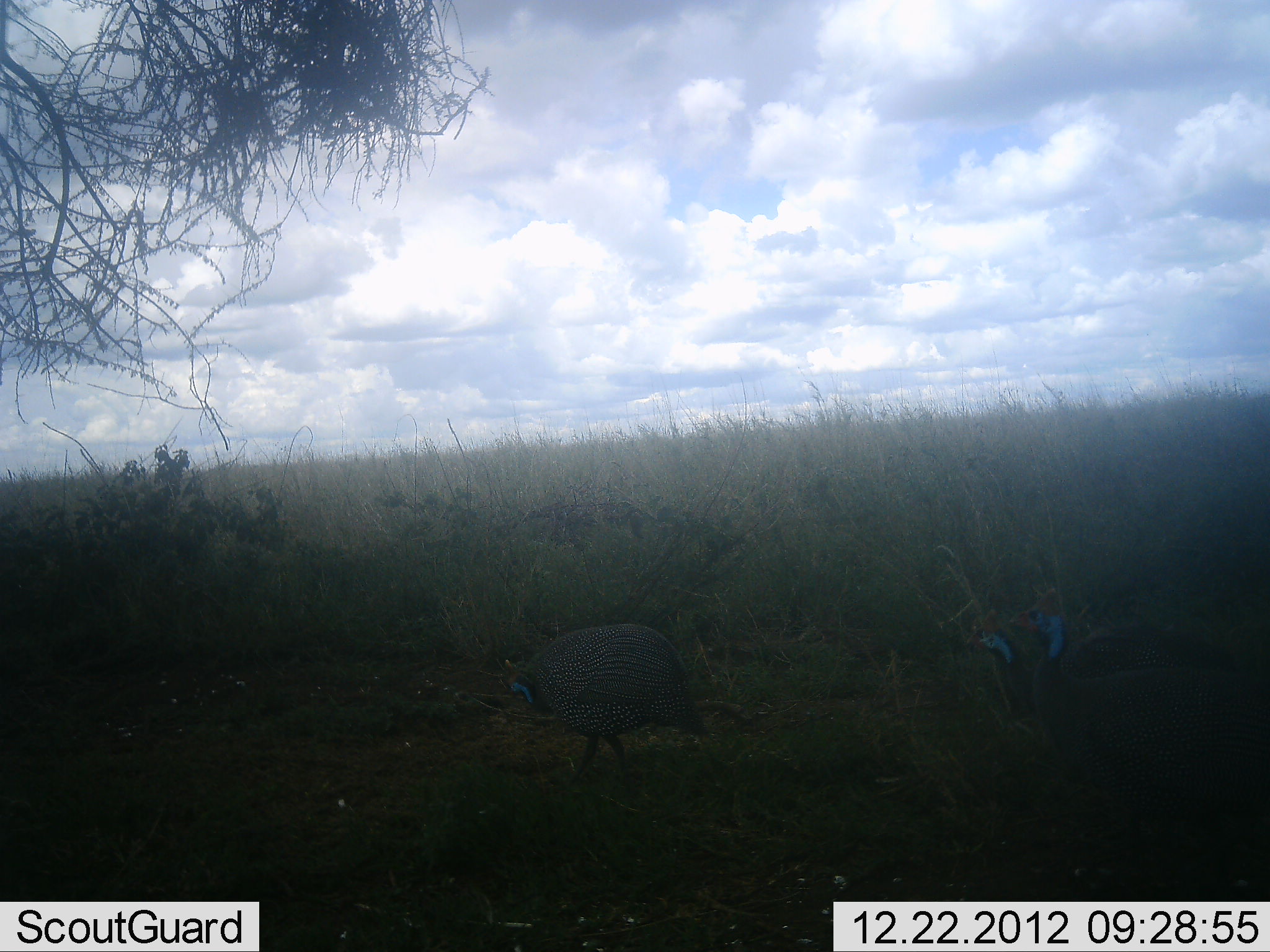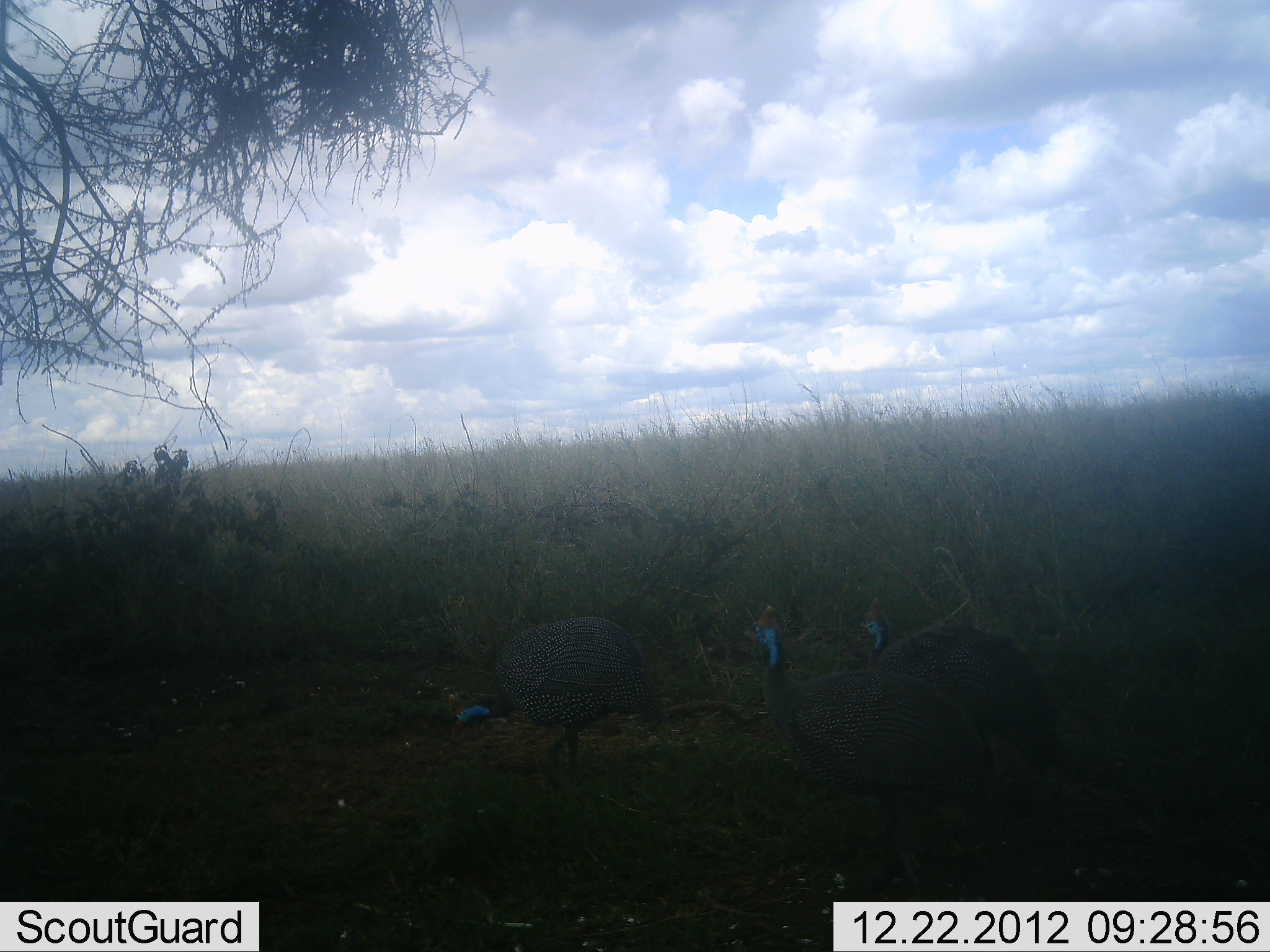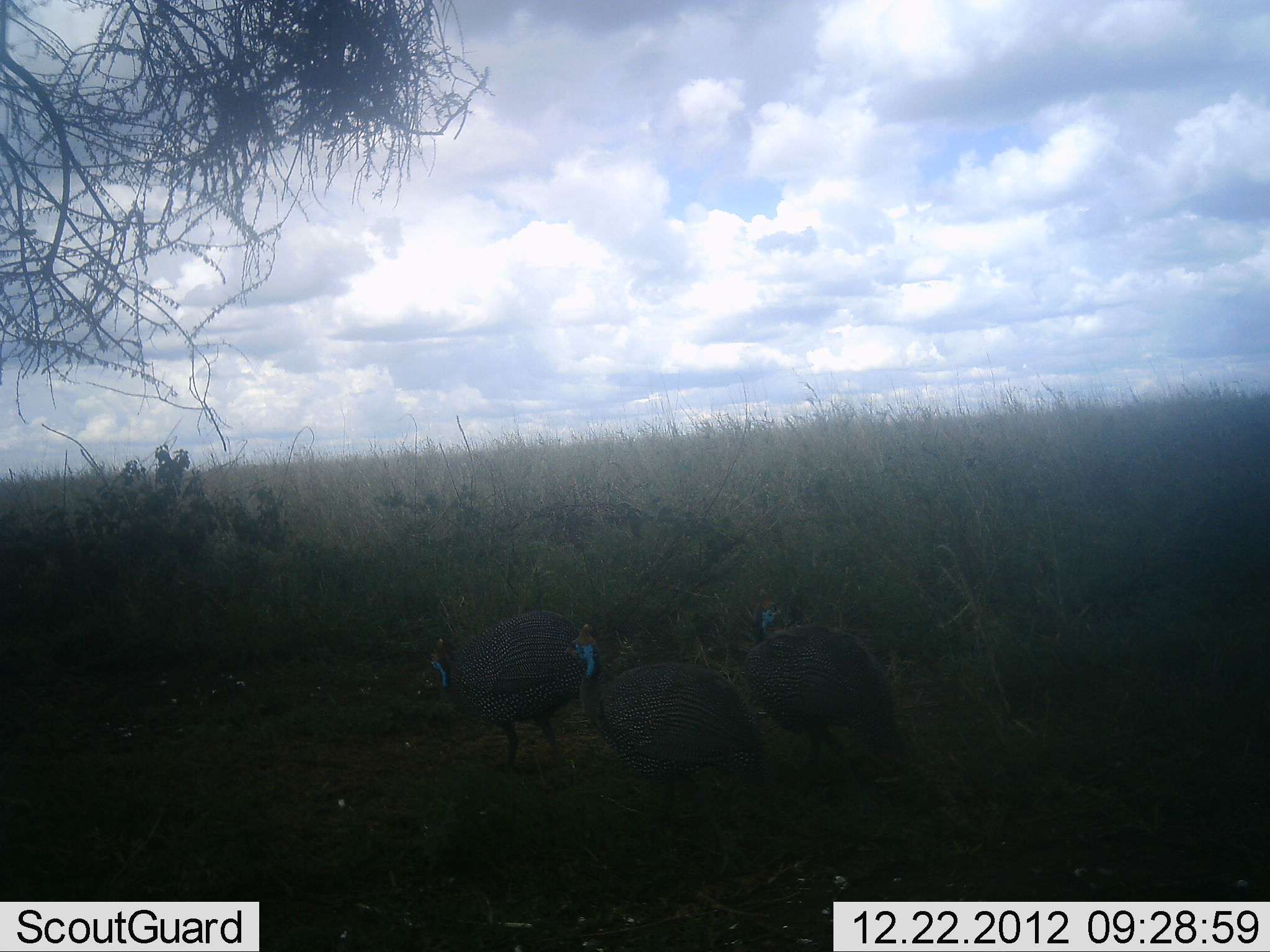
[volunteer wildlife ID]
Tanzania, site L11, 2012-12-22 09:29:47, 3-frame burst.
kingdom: Animalia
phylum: Chordata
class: Aves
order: Galliformes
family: Numididae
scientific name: Numididae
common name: guinea fowl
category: guineafowl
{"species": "guineafowl (guinea fowl) (Numididae)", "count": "3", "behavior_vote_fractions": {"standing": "20%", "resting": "10%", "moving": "90%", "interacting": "10%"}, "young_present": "0%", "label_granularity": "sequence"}